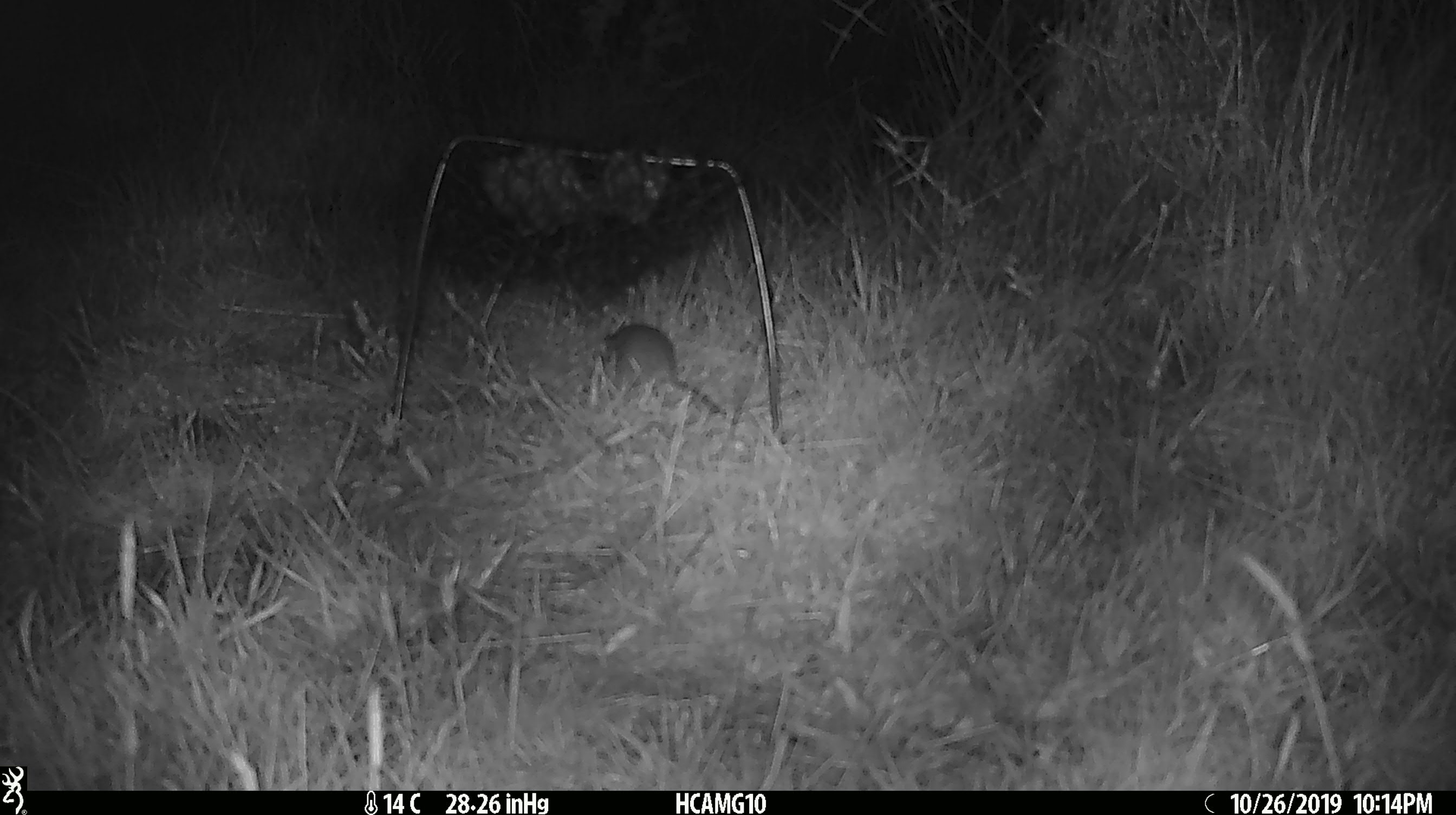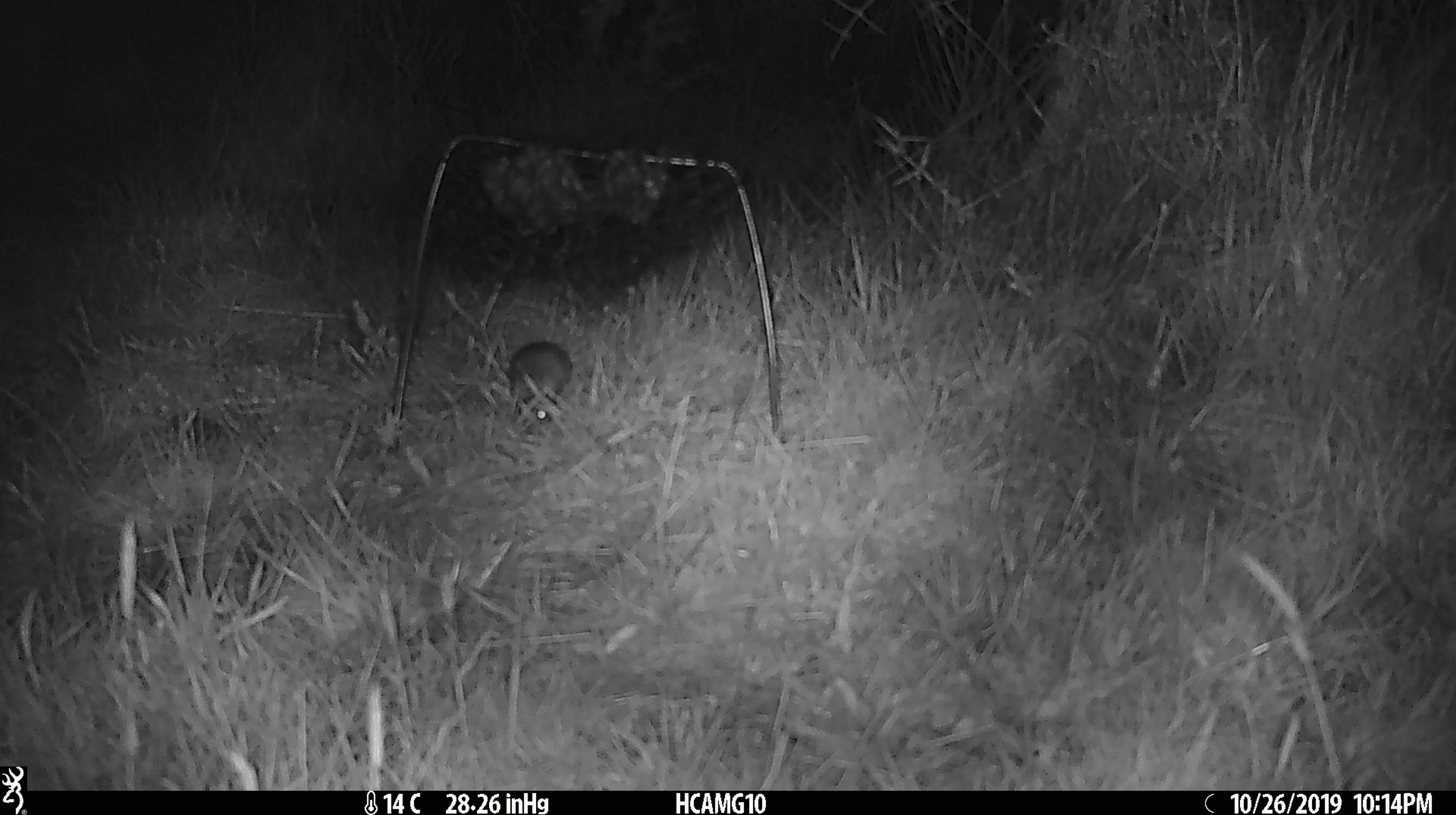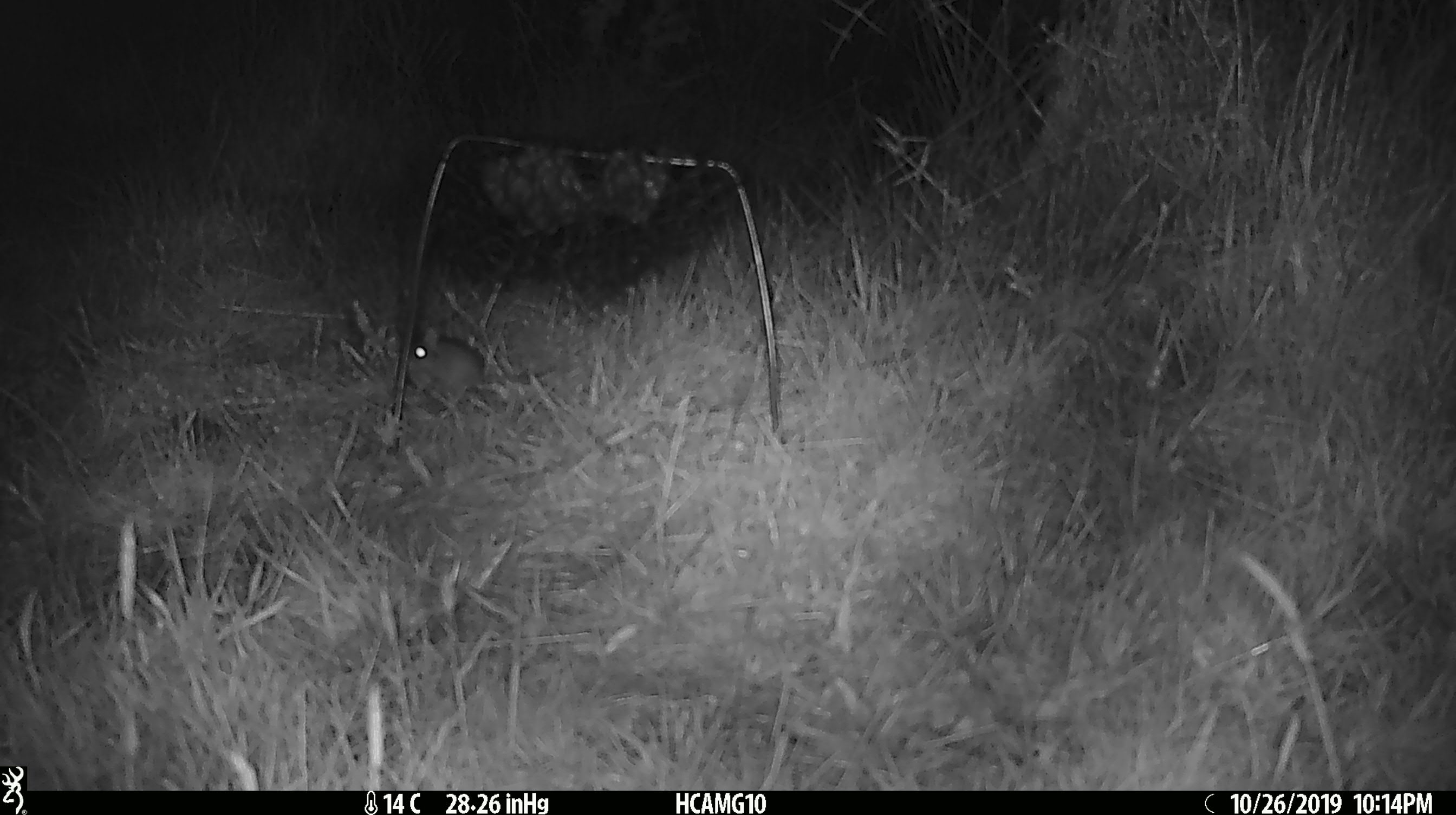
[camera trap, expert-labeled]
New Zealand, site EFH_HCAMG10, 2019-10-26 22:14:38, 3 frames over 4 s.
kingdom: Animalia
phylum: Chordata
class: Mammalia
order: Rodentia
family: Muridae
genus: Mus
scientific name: Mus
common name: mouse